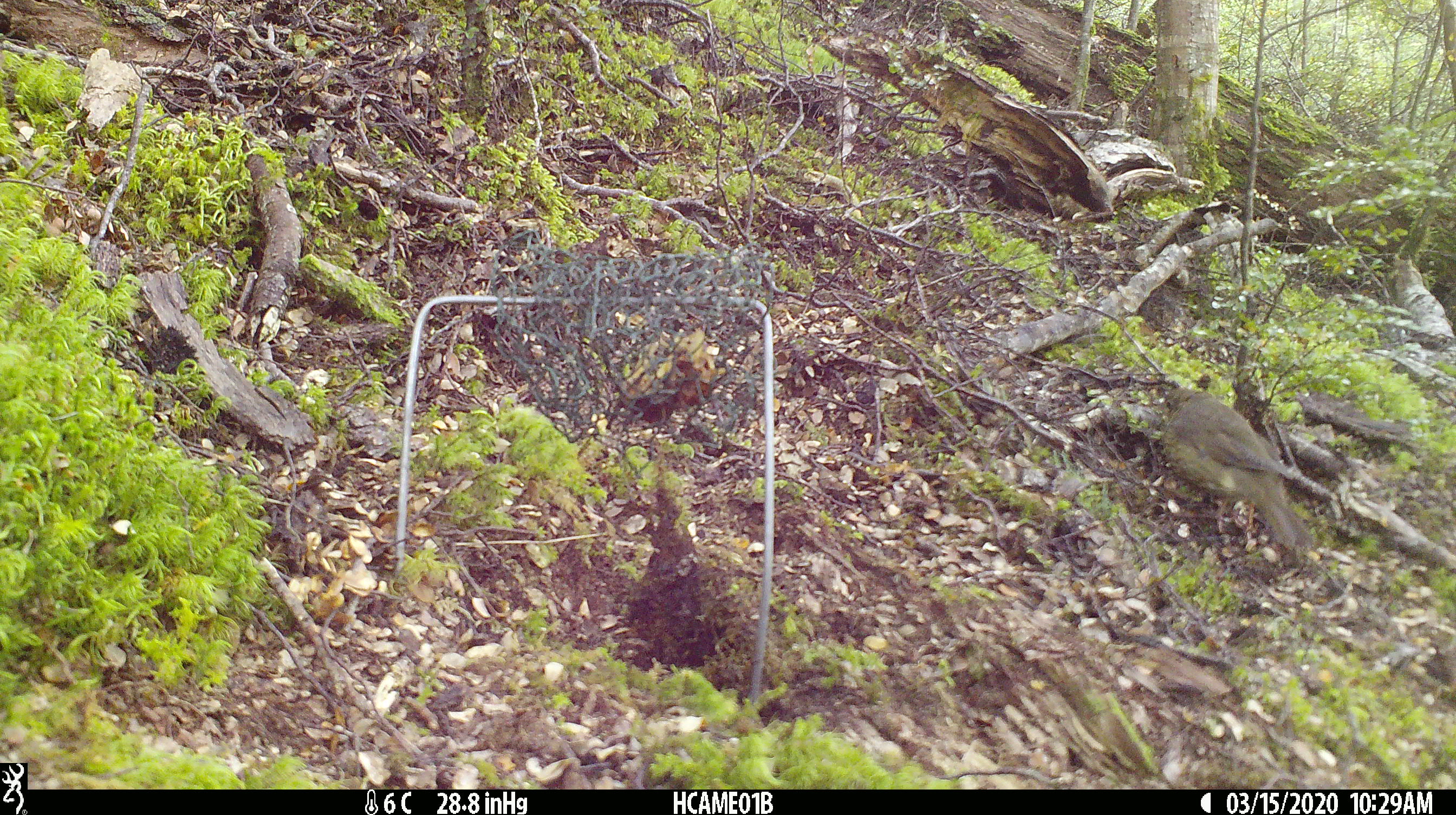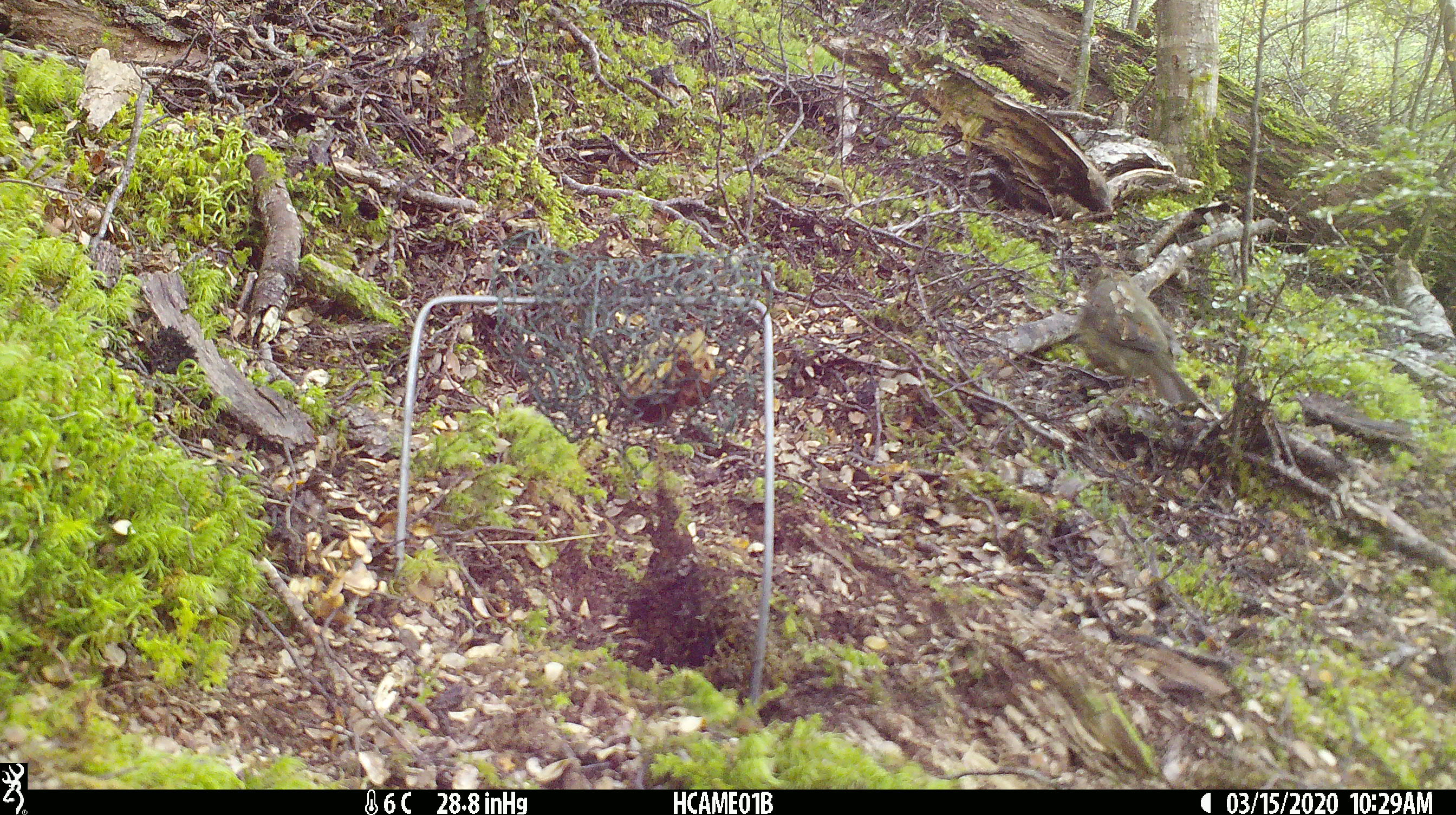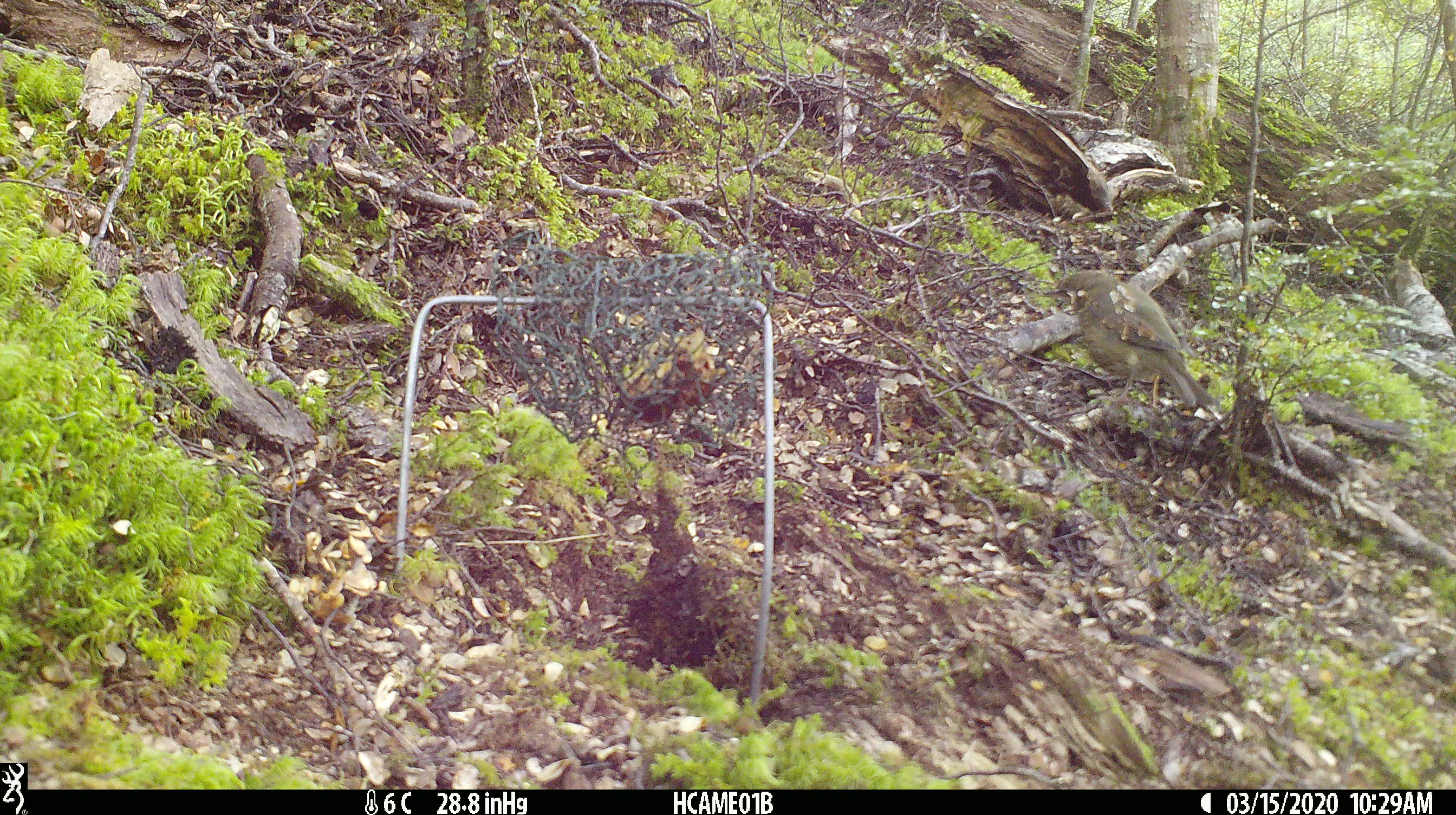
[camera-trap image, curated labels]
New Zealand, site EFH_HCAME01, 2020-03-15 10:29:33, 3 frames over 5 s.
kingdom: Animalia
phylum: Chordata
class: Aves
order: Passeriformes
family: Turdidae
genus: Turdus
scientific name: Turdus merula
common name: eurasian blackbird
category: blackbird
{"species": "blackbird (eurasian blackbird) (Turdus merula)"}